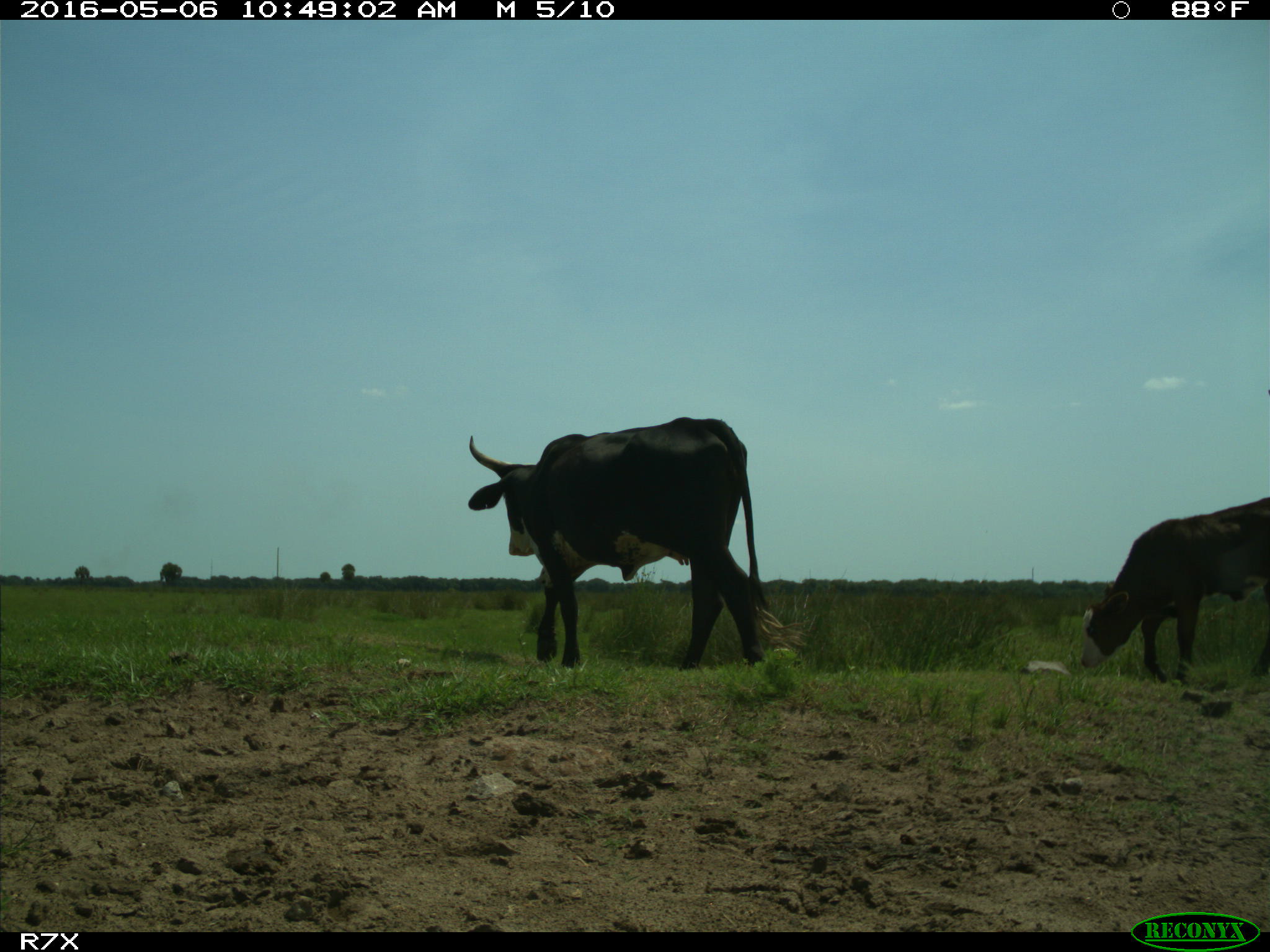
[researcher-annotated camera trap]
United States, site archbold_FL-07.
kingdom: Animalia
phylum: Chordata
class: Mammalia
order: Artiodactyla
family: Bovidae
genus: Bos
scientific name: Bos taurus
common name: domestic cow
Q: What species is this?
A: Bos taurus (domestic cow).